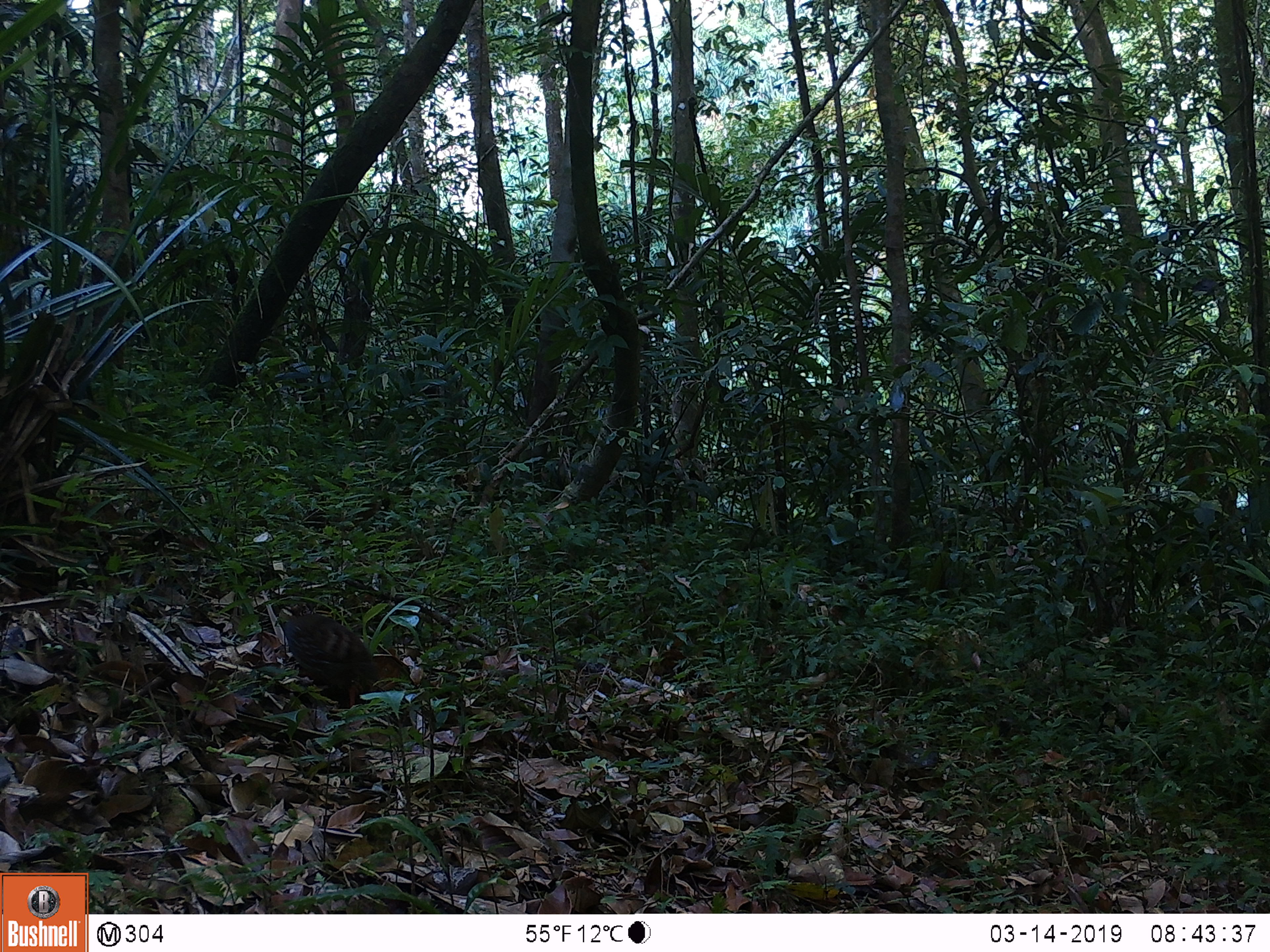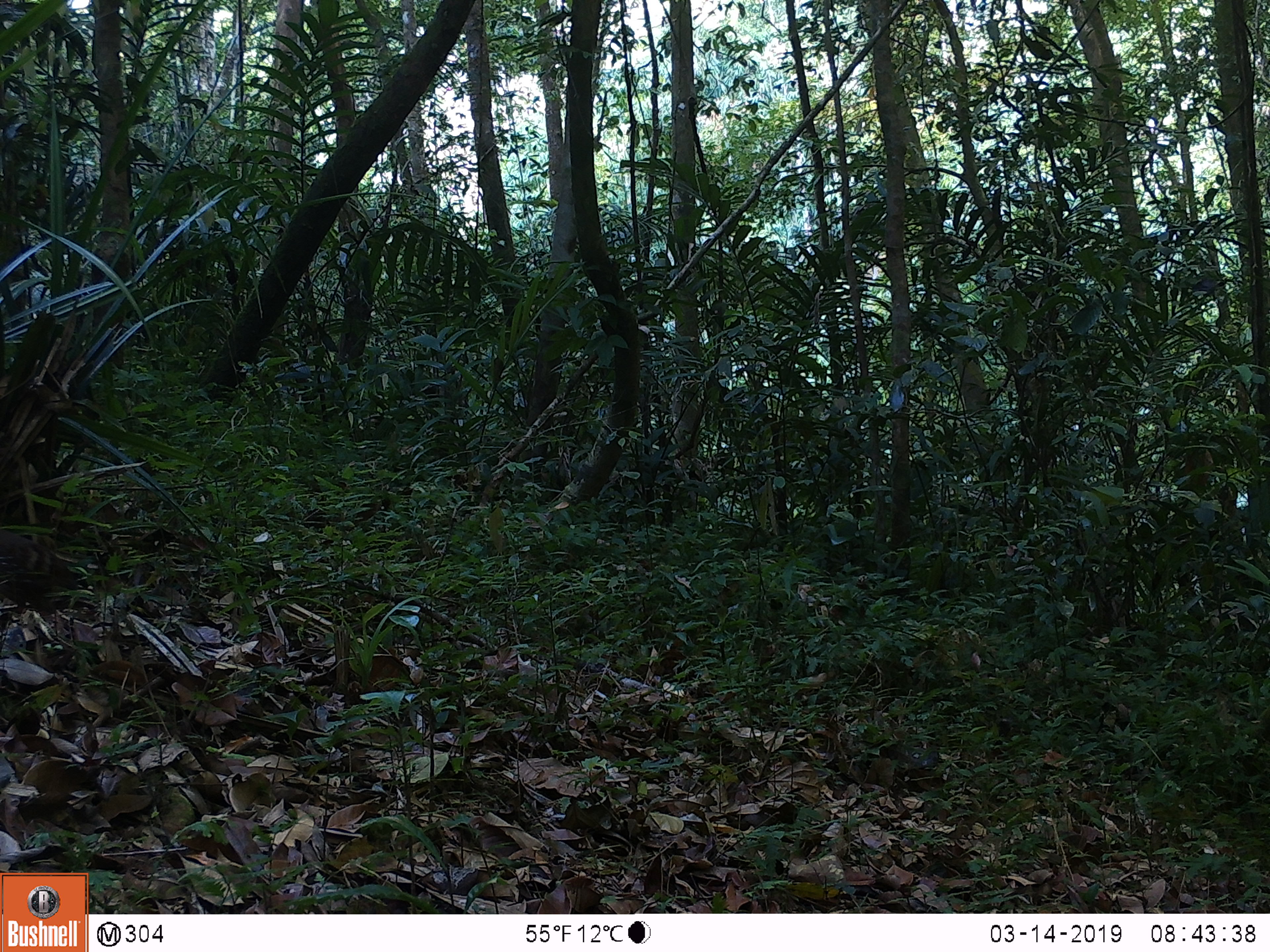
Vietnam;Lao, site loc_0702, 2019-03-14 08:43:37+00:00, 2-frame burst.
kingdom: Animalia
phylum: Chordata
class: Aves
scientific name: Aves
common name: bird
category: unidentified bird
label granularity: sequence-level